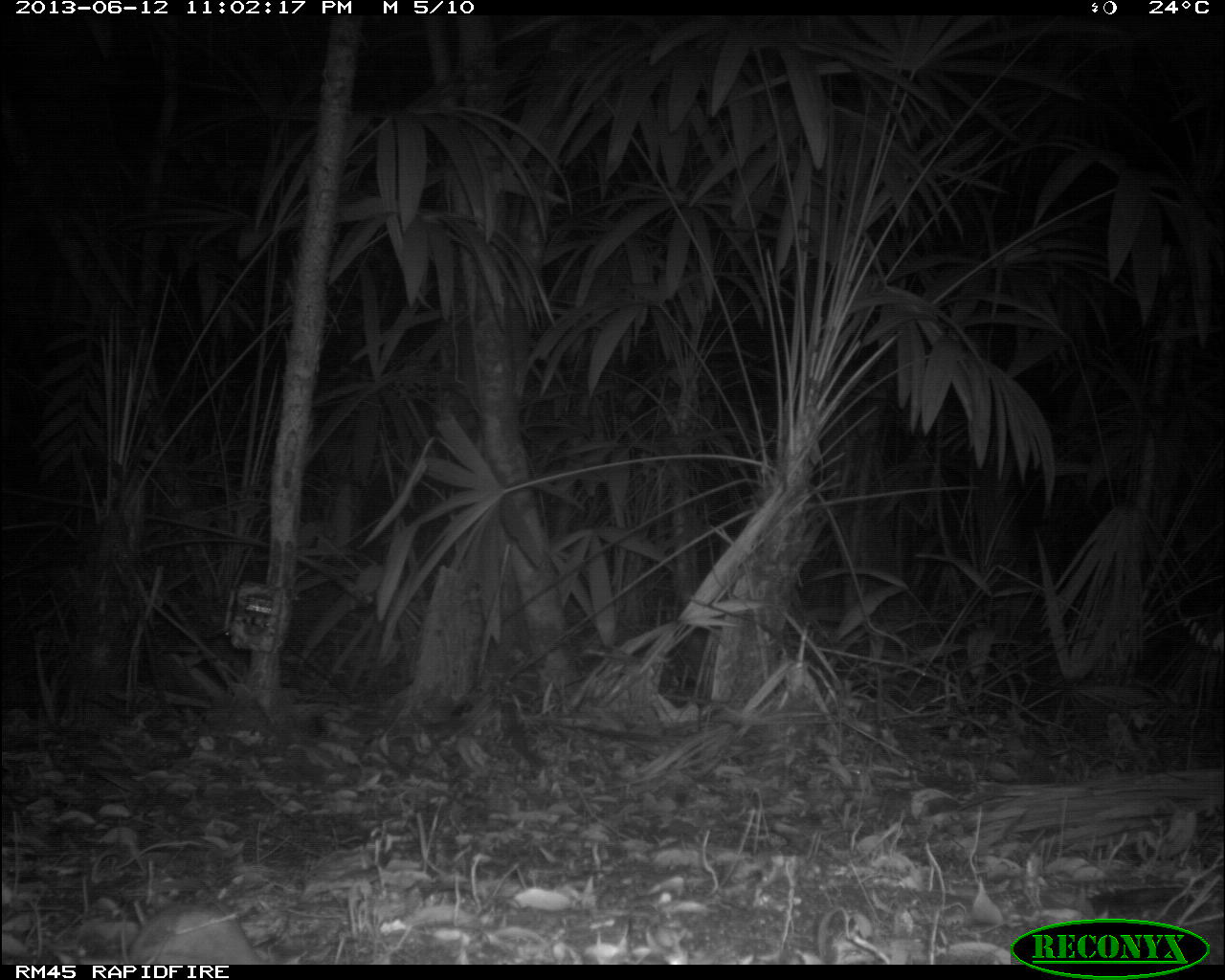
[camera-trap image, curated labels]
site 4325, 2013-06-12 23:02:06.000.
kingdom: Animalia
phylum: Chordata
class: Mammalia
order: Carnivora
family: Felidae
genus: Puma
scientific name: Puma concolor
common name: mountain lion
Puma concolor (mountain lion), count 1, sex male.